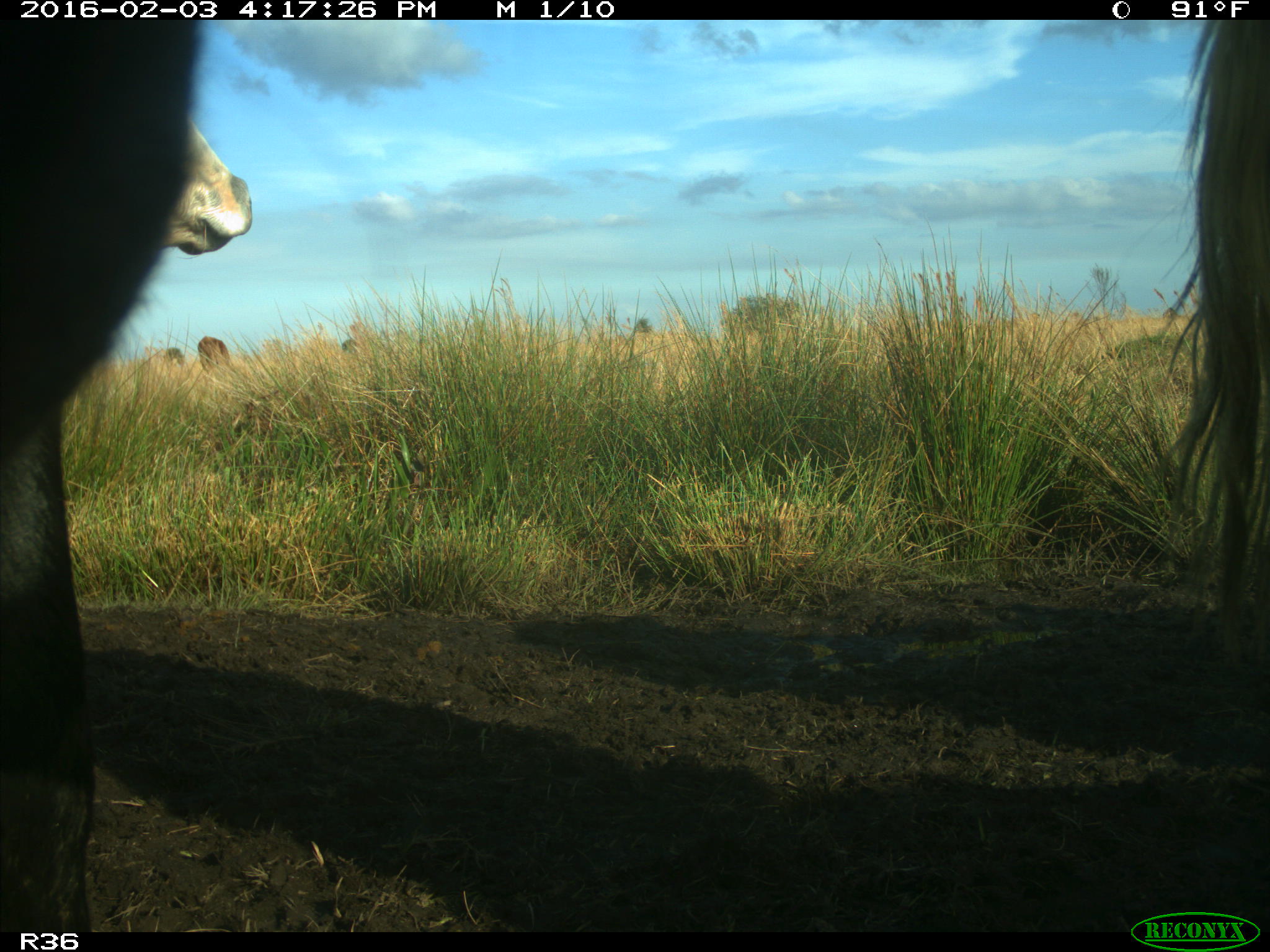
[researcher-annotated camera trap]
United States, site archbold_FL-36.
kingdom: Animalia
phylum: Chordata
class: Mammalia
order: Artiodactyla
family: Bovidae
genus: Bos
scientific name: Bos taurus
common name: domestic cow